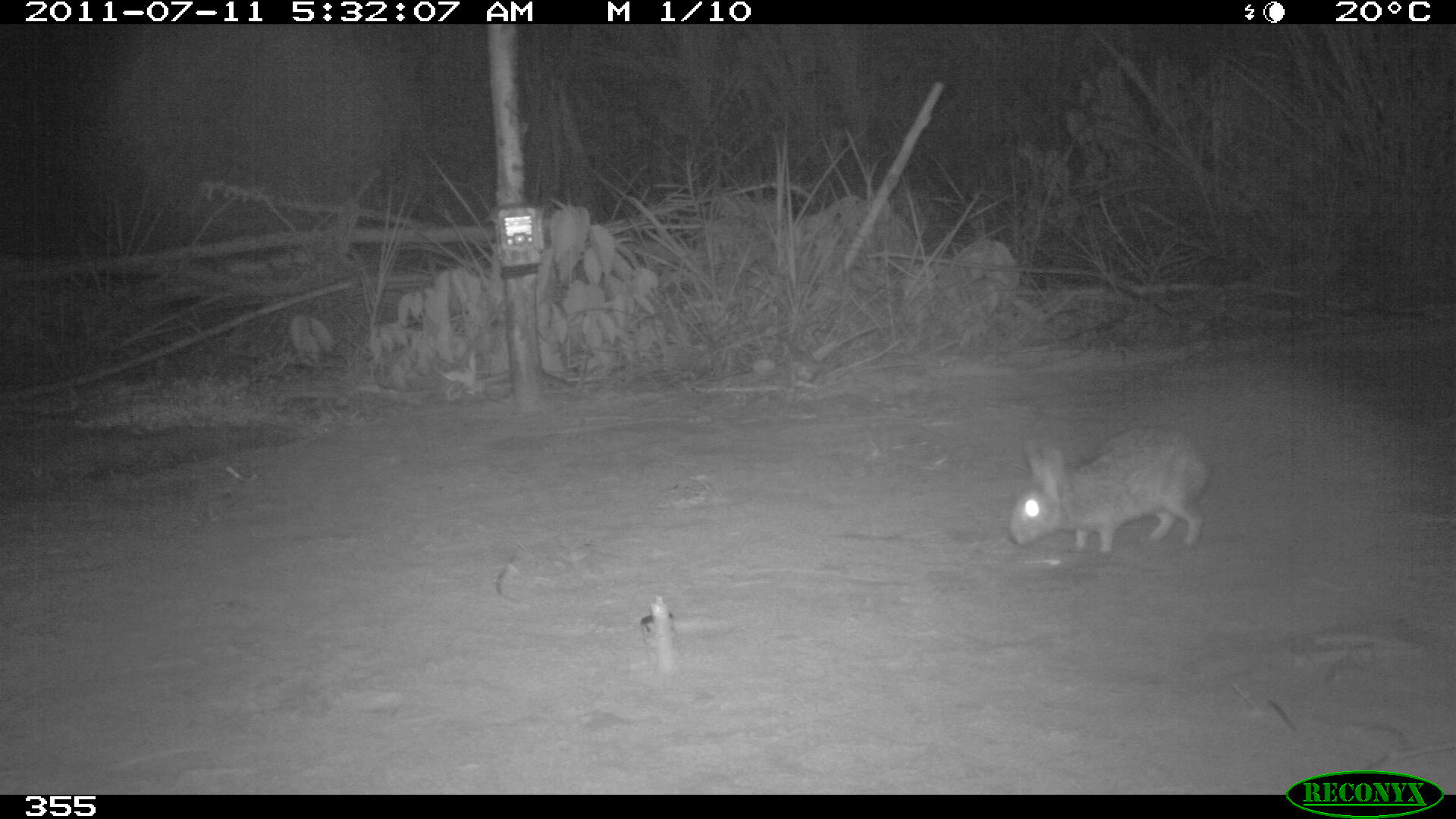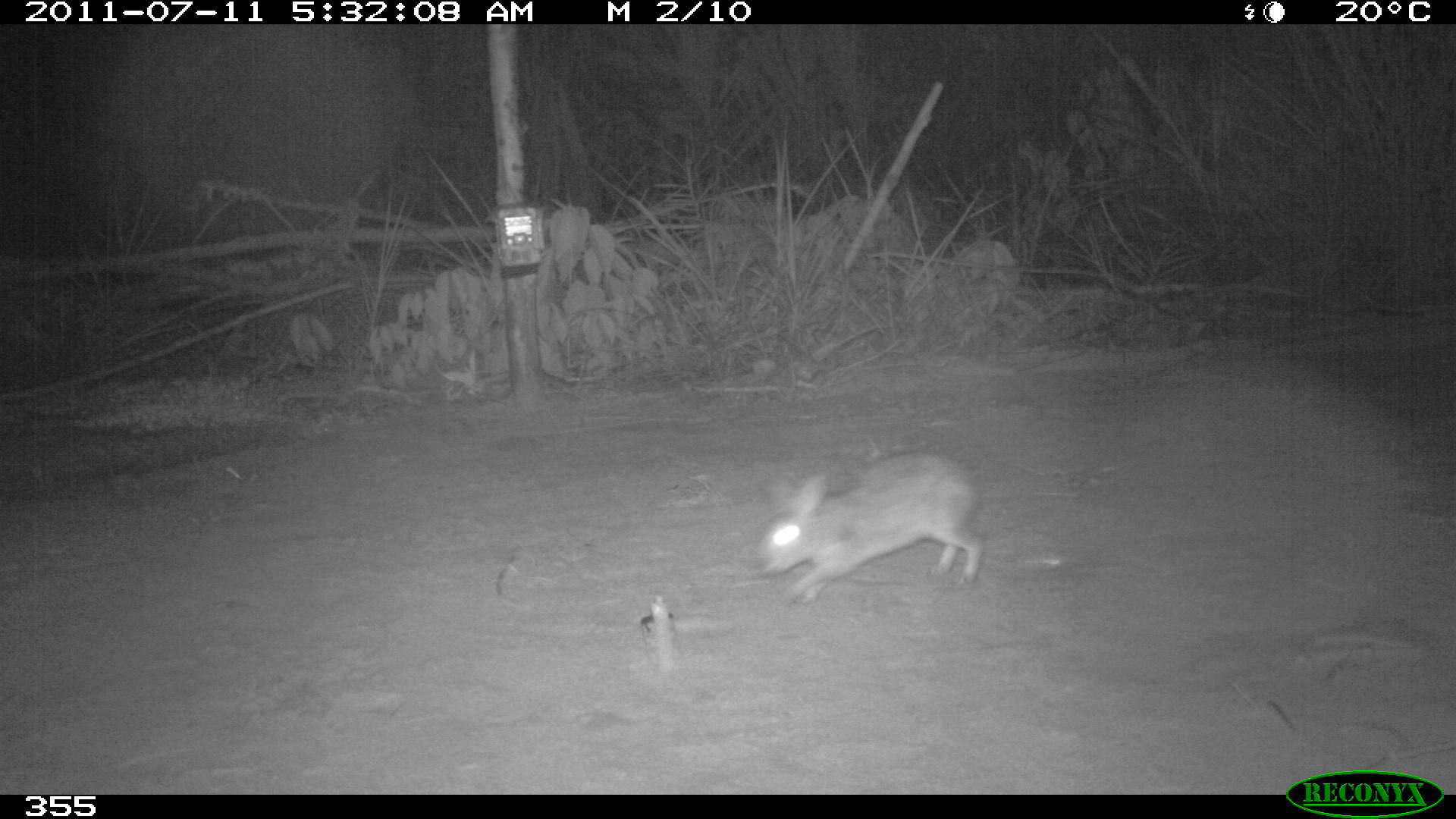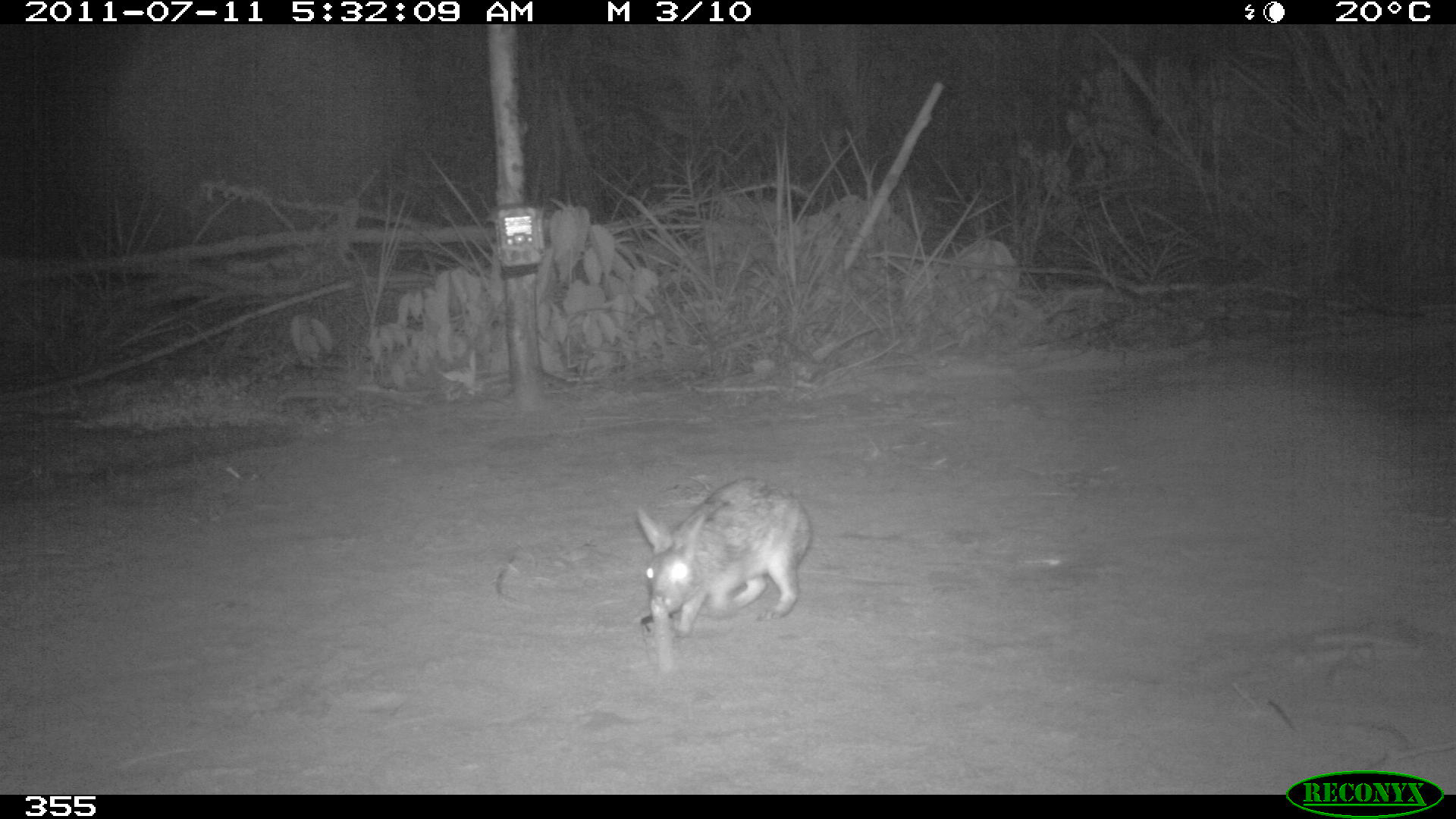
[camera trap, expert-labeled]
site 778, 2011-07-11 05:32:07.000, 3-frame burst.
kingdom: Animalia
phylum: Chordata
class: Mammalia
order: Lagomorpha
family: Leporidae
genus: Sylvilagus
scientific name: Sylvilagus brasiliensis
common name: tapeti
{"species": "Sylvilagus brasiliensis (tapeti)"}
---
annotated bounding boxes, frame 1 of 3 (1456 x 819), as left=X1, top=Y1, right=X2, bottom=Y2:
sylvilagus brasiliensis: left=1006, top=423, right=1211, bottom=554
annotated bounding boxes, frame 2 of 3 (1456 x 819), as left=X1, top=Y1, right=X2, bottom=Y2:
sylvilagus brasiliensis: left=752, top=449, right=986, bottom=606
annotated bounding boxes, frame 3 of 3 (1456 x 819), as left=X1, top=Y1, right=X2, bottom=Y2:
sylvilagus brasiliensis: left=635, top=475, right=813, bottom=637